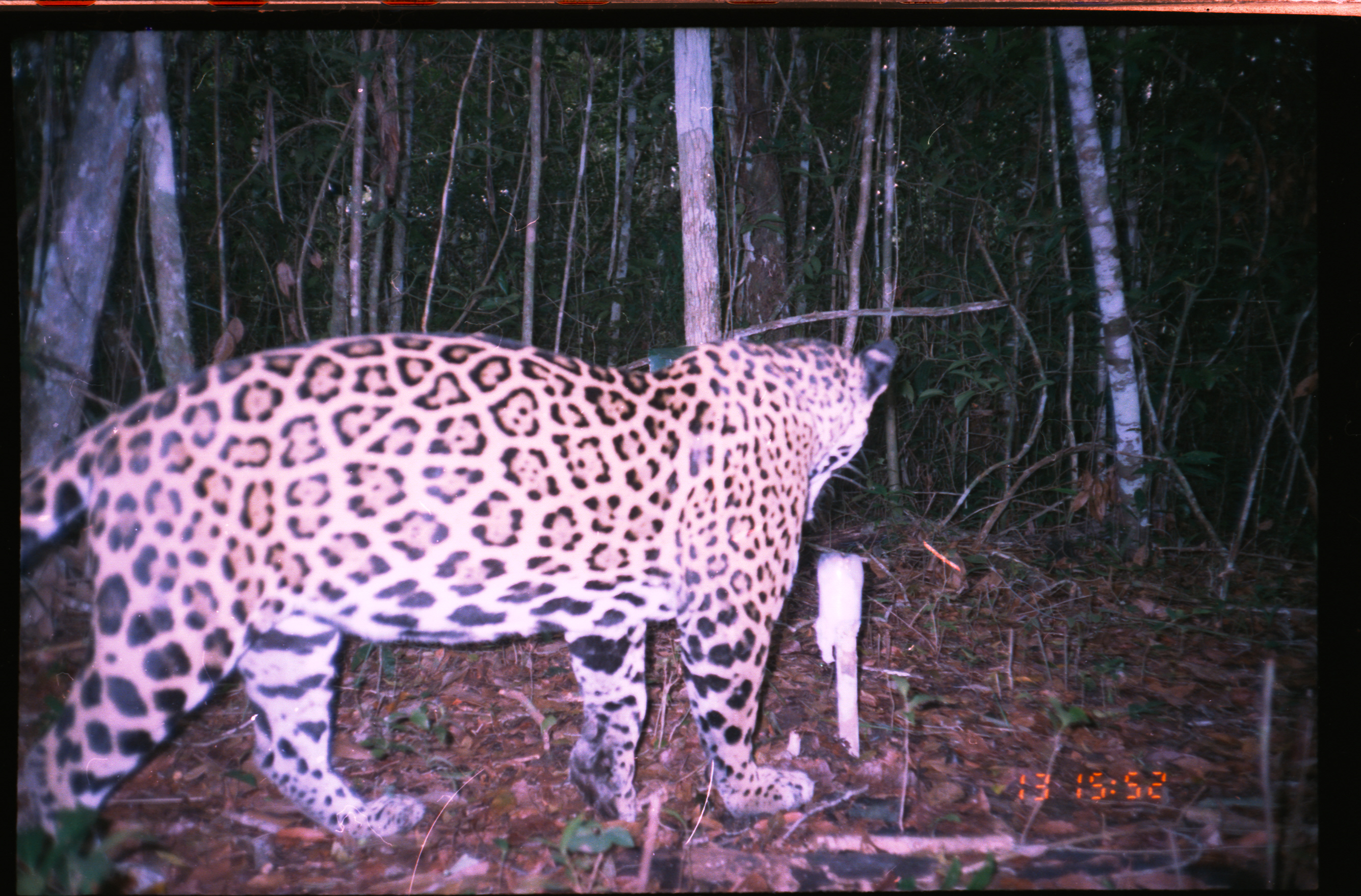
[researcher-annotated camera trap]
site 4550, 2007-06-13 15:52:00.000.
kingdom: Animalia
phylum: Chordata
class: Mammalia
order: Carnivora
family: Felidae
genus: Panthera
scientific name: Panthera onca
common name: jaguar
Panthera onca (jaguar), count 1.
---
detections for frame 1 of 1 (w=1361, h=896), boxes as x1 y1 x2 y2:
panthera onca: 19 329 898 896